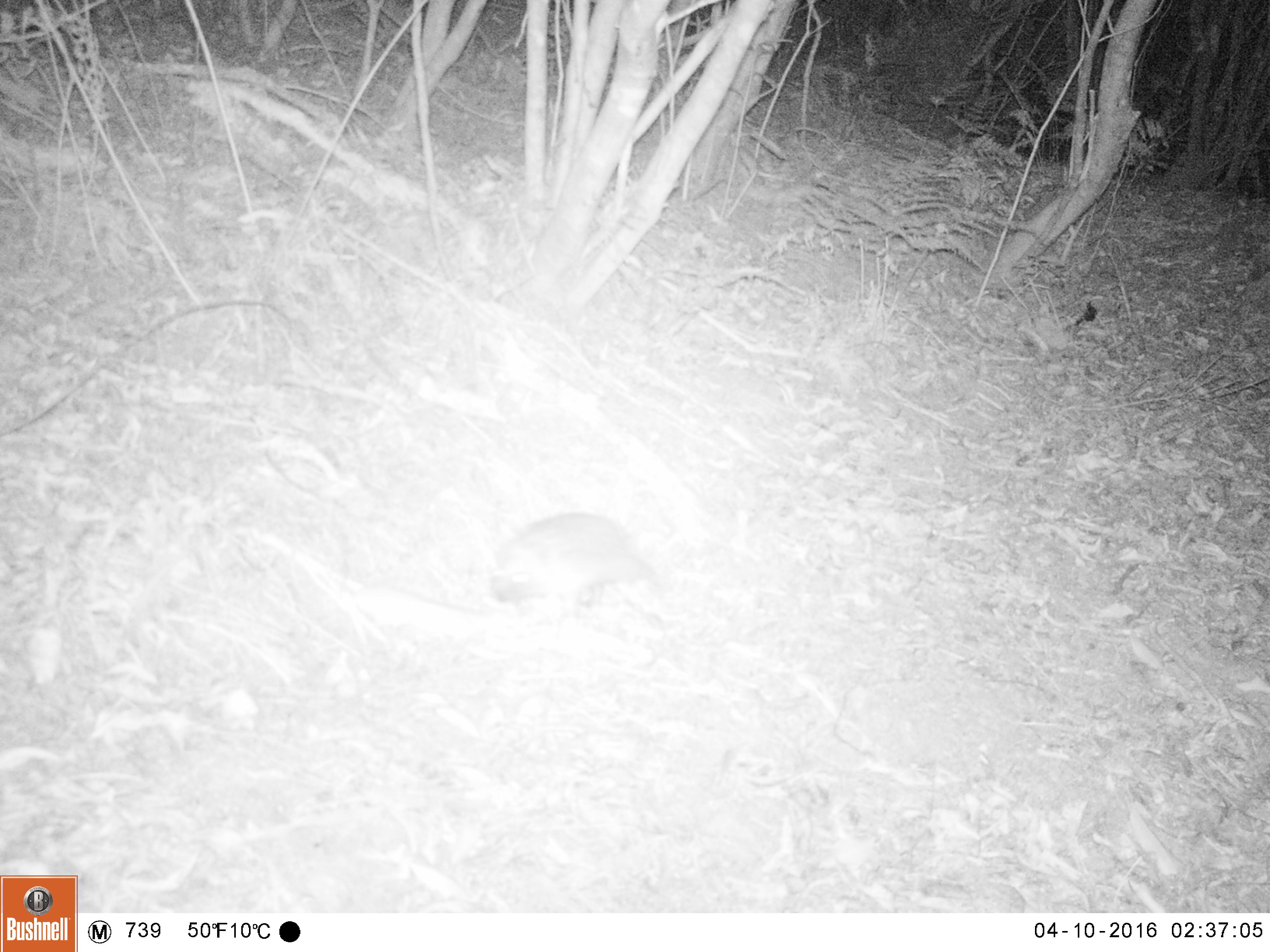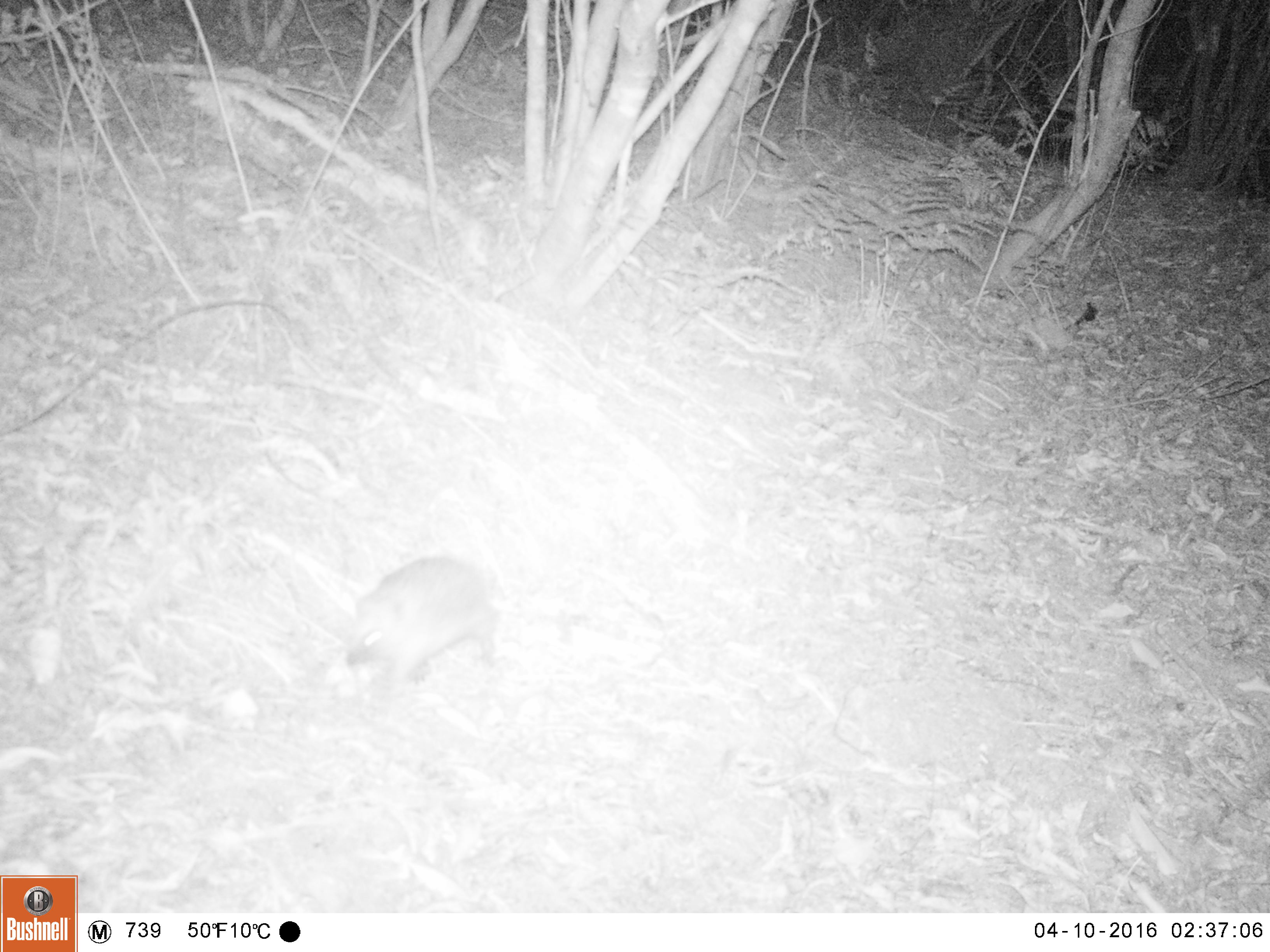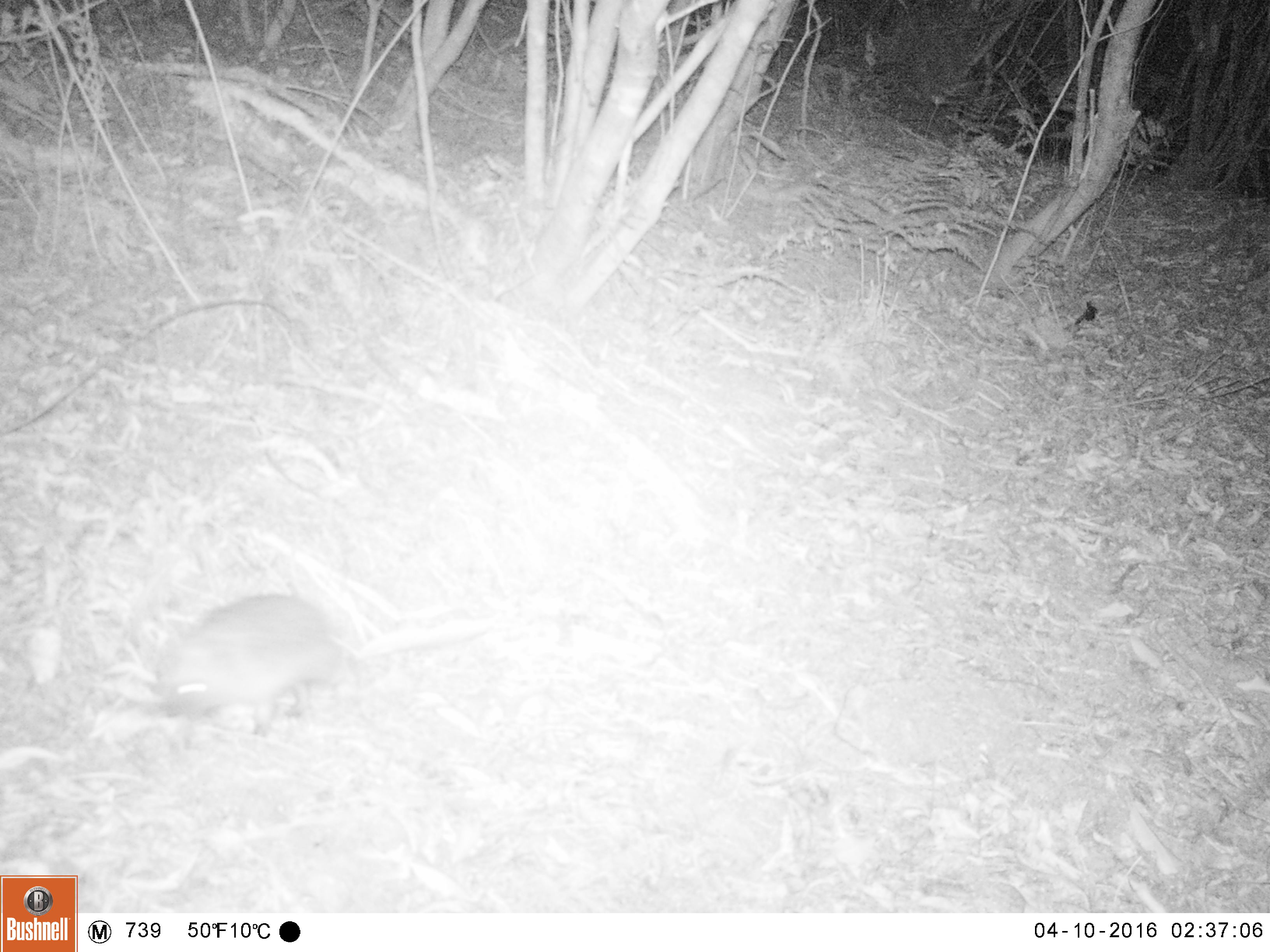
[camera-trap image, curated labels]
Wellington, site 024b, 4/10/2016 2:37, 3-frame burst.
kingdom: Animalia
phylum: Chordata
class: Mammalia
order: Eulipotyphla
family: Erinaceidae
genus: Erinaceus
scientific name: Erinaceus europaeus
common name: hedgehog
Hedgehog (Erinaceus europaeus).